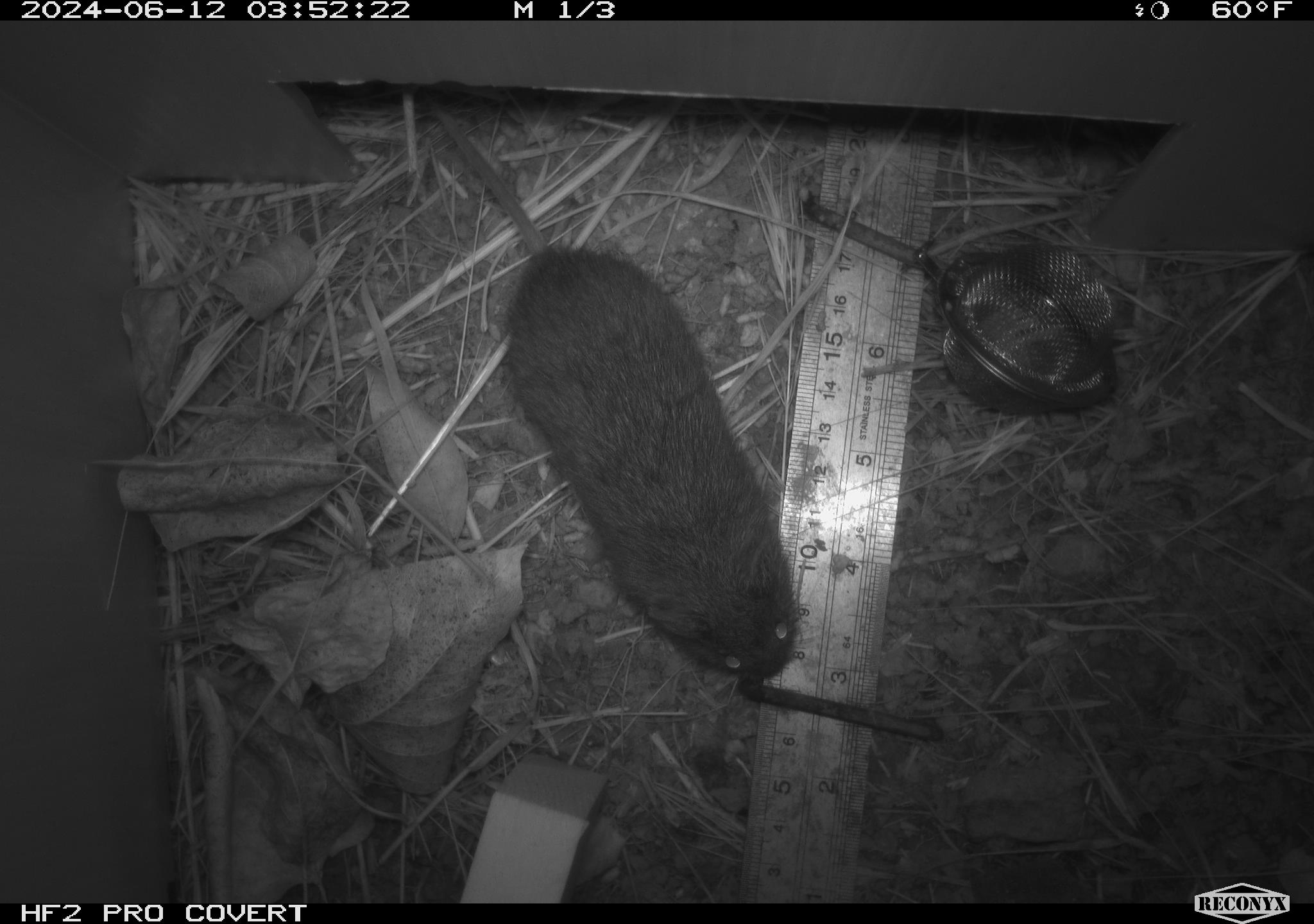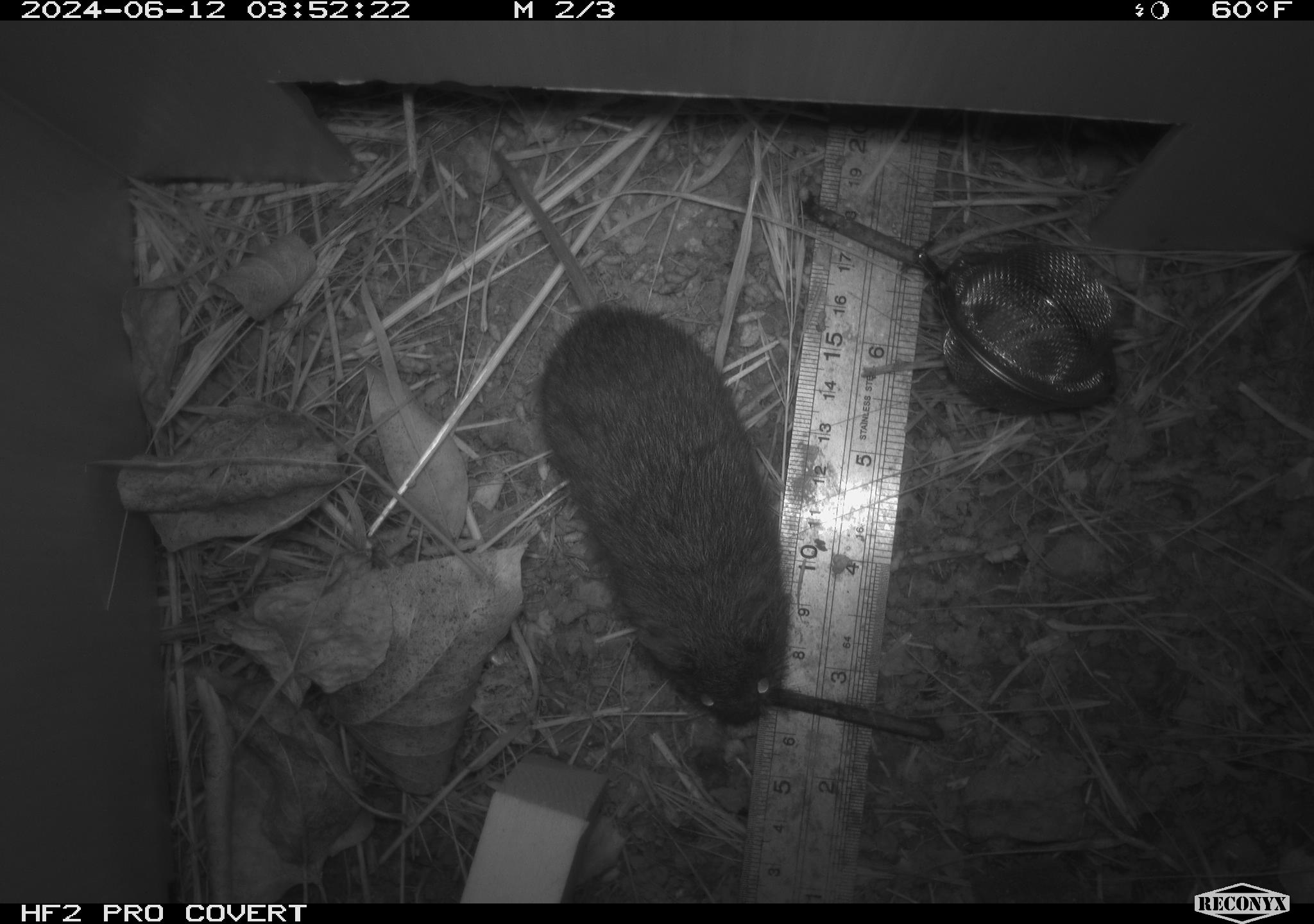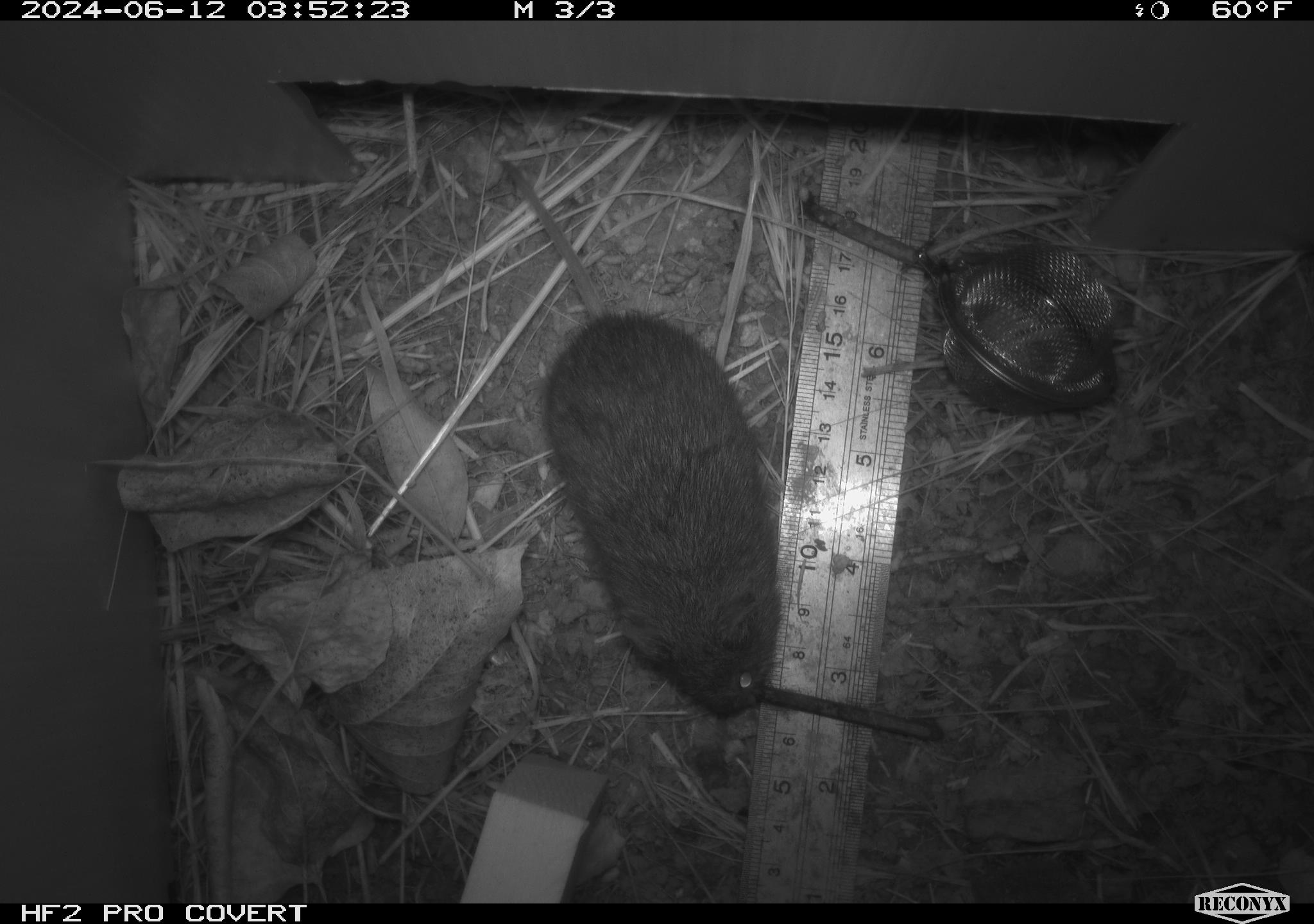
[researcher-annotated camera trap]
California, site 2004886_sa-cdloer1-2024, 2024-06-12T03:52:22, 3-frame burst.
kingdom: Animalia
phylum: Chordata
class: Mammalia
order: Rodentia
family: Cricetidae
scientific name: Arvicolinae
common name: voles, lemmings, and muskrats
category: arvicolinae subfamily